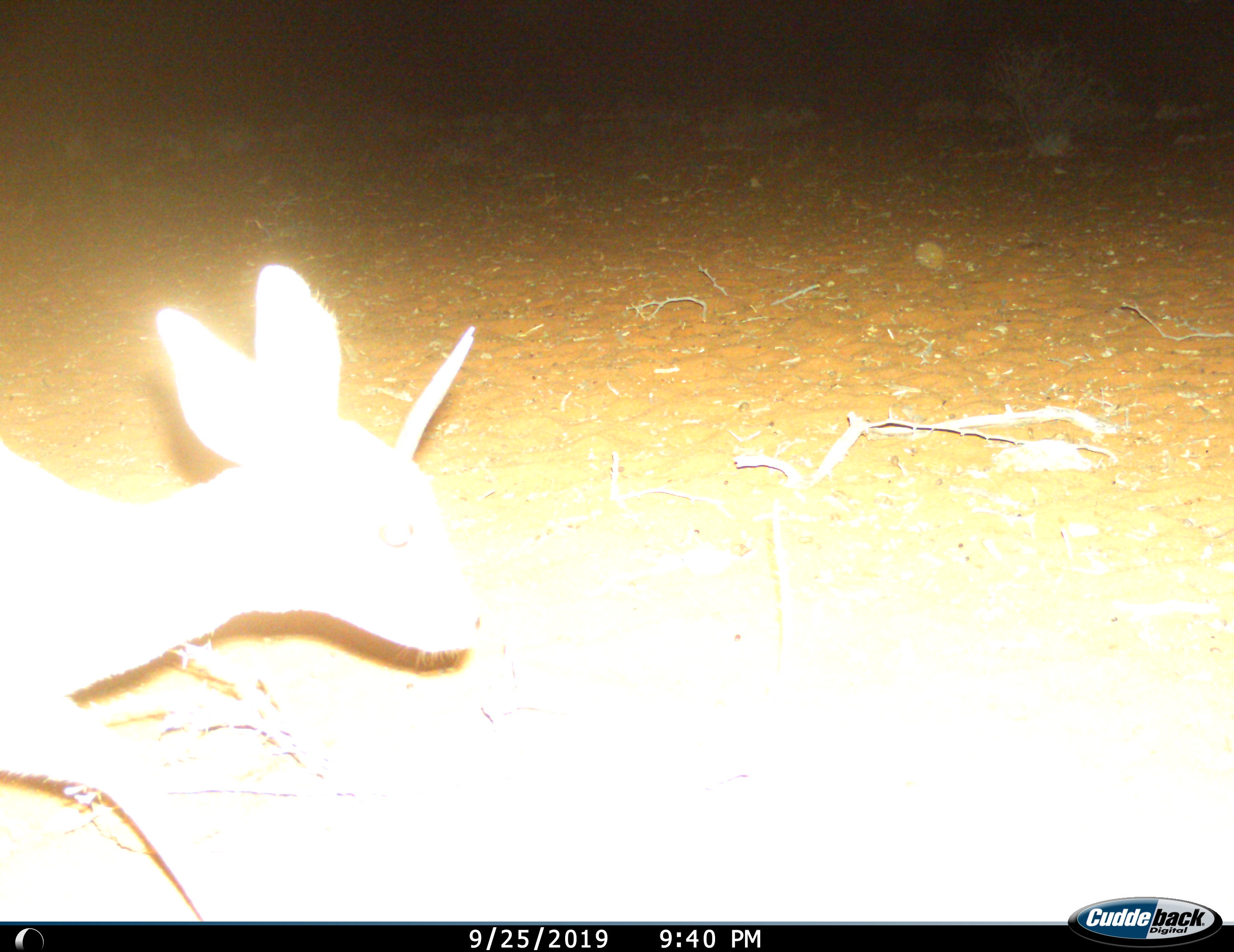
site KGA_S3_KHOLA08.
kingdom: Animalia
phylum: Chordata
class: Mammalia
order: Artiodactyla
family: Bovidae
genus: Raphicerus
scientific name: Raphicerus campestris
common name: steenbok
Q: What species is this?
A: Steenbok (Raphicerus campestris).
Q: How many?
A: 1.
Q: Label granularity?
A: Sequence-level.